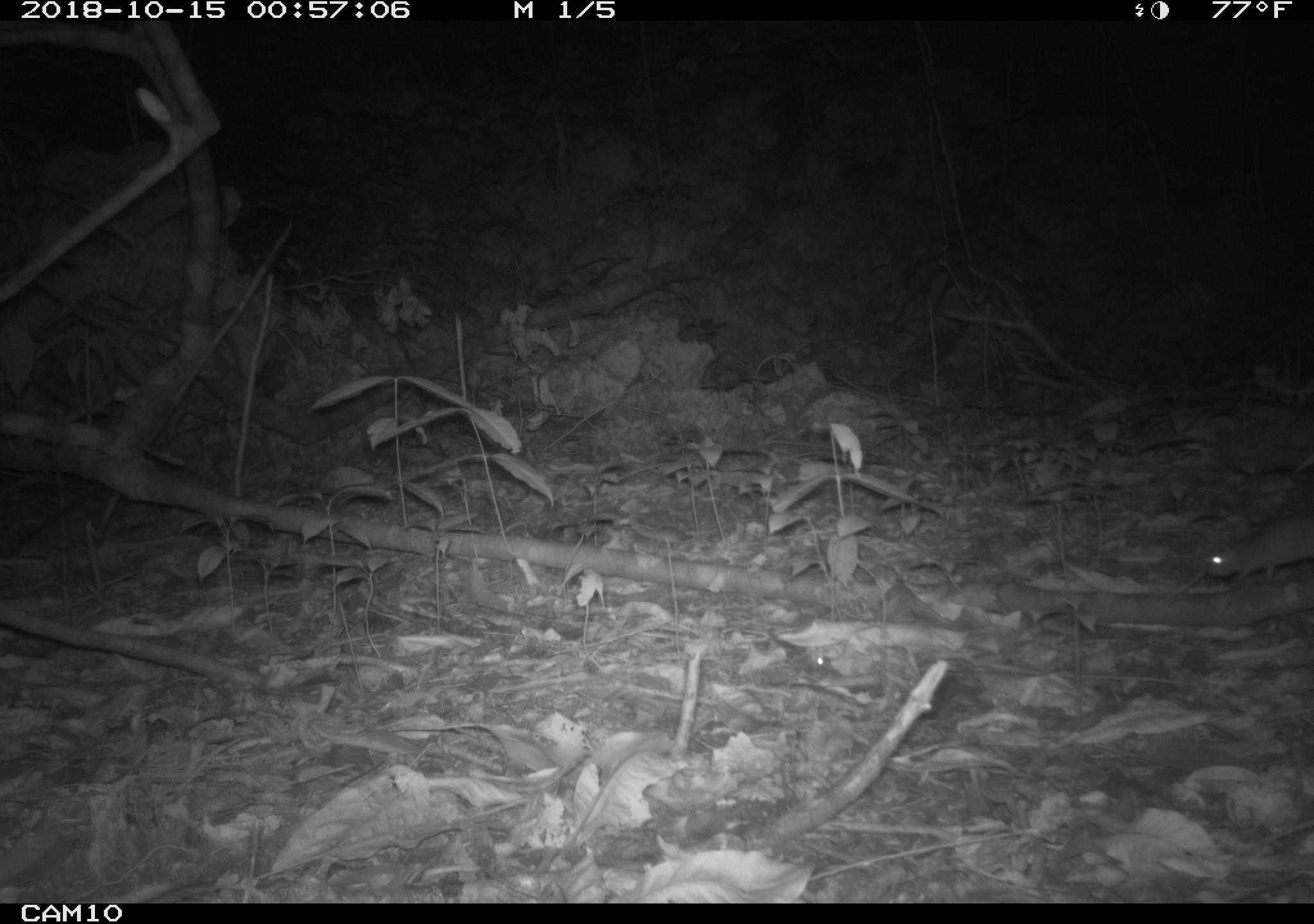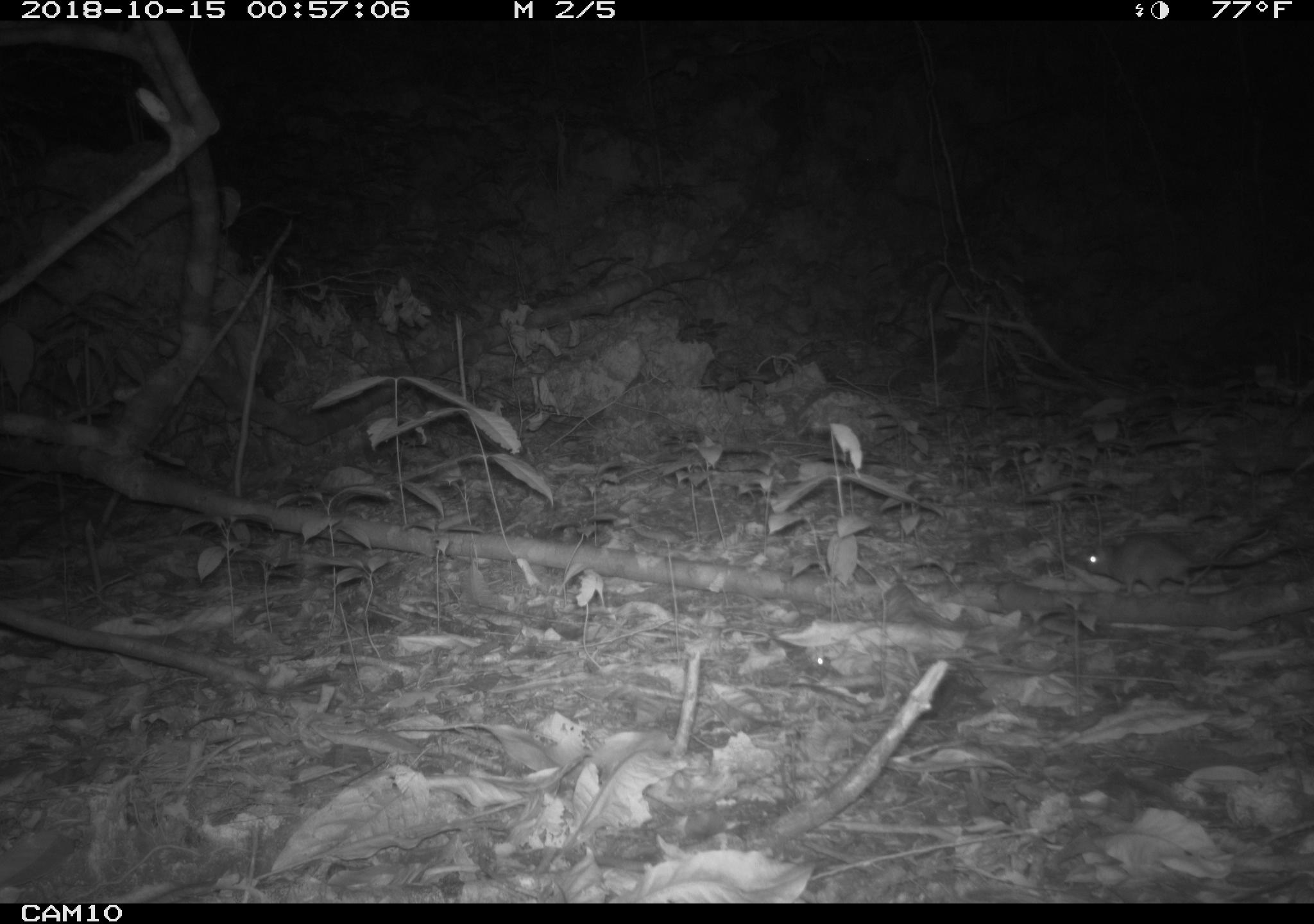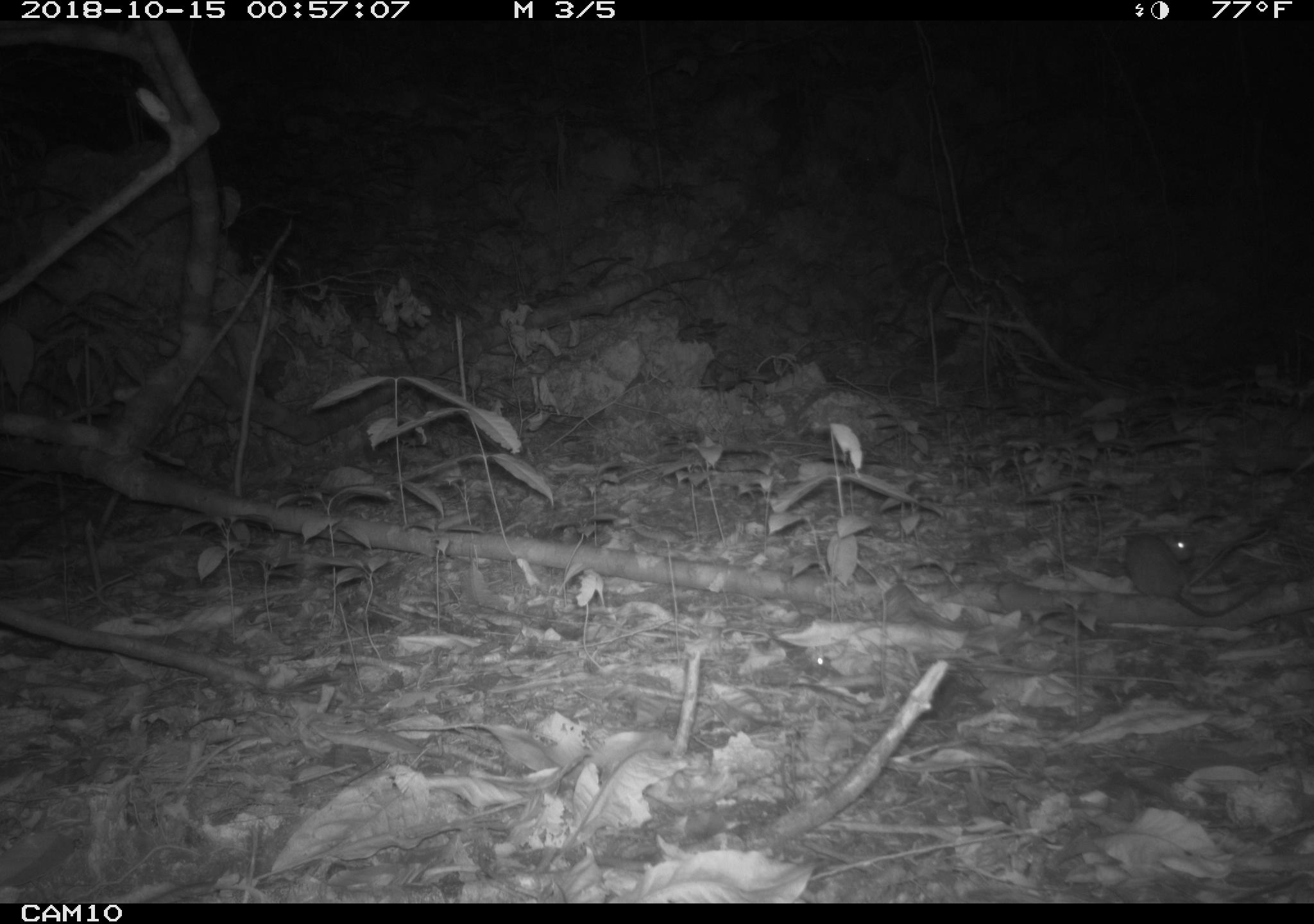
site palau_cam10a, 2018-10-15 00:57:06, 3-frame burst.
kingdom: Animalia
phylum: Chordata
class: Mammalia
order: Rodentia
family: Muridae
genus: Rattus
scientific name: Rattus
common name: rat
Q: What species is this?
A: Rat (Rattus).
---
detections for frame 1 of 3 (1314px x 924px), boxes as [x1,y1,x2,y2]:
rat: [1202,507,1314,587]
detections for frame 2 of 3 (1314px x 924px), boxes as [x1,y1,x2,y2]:
rat: [1079,529,1287,597]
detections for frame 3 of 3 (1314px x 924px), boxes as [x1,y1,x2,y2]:
rat: [1120,516,1273,624]